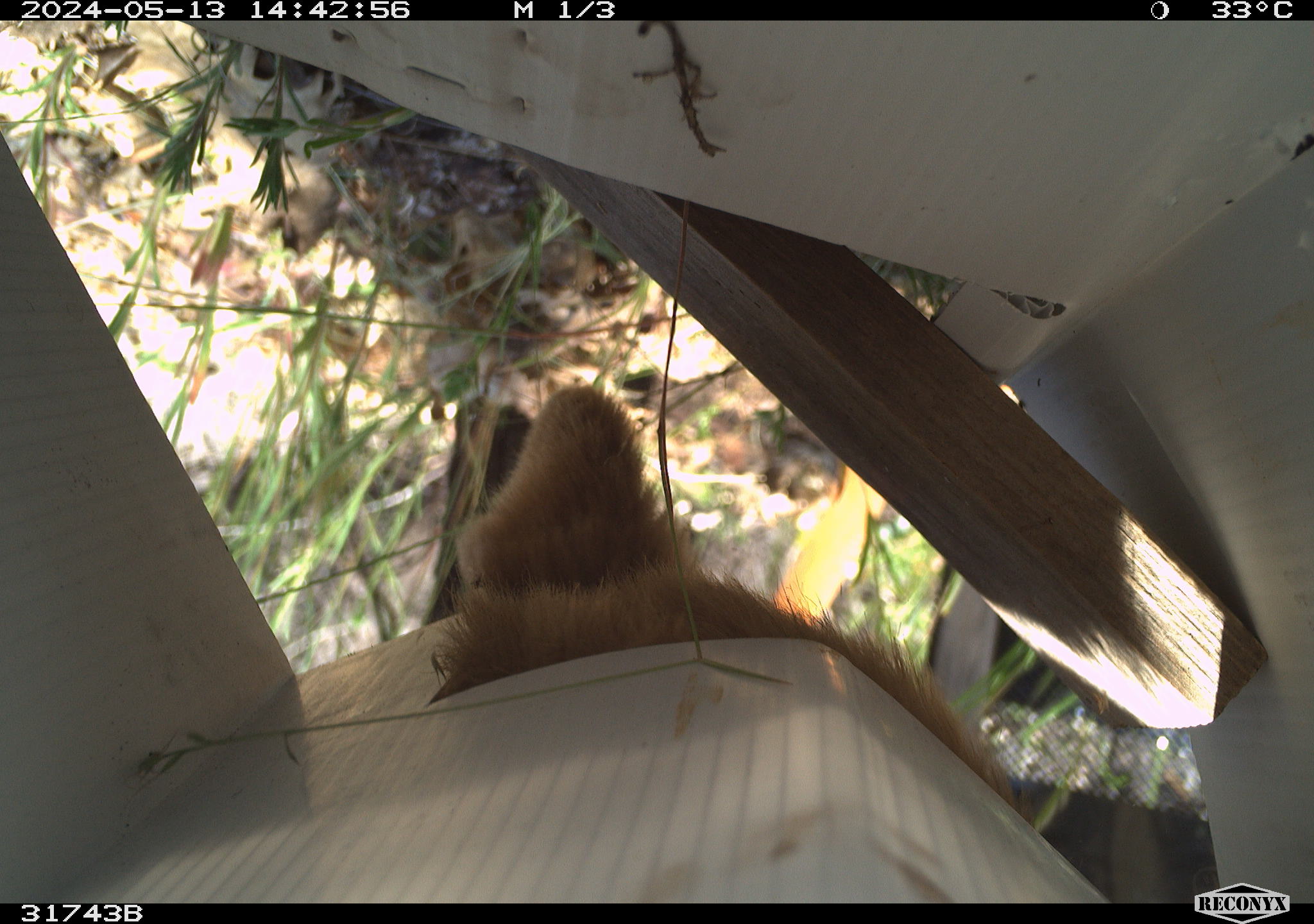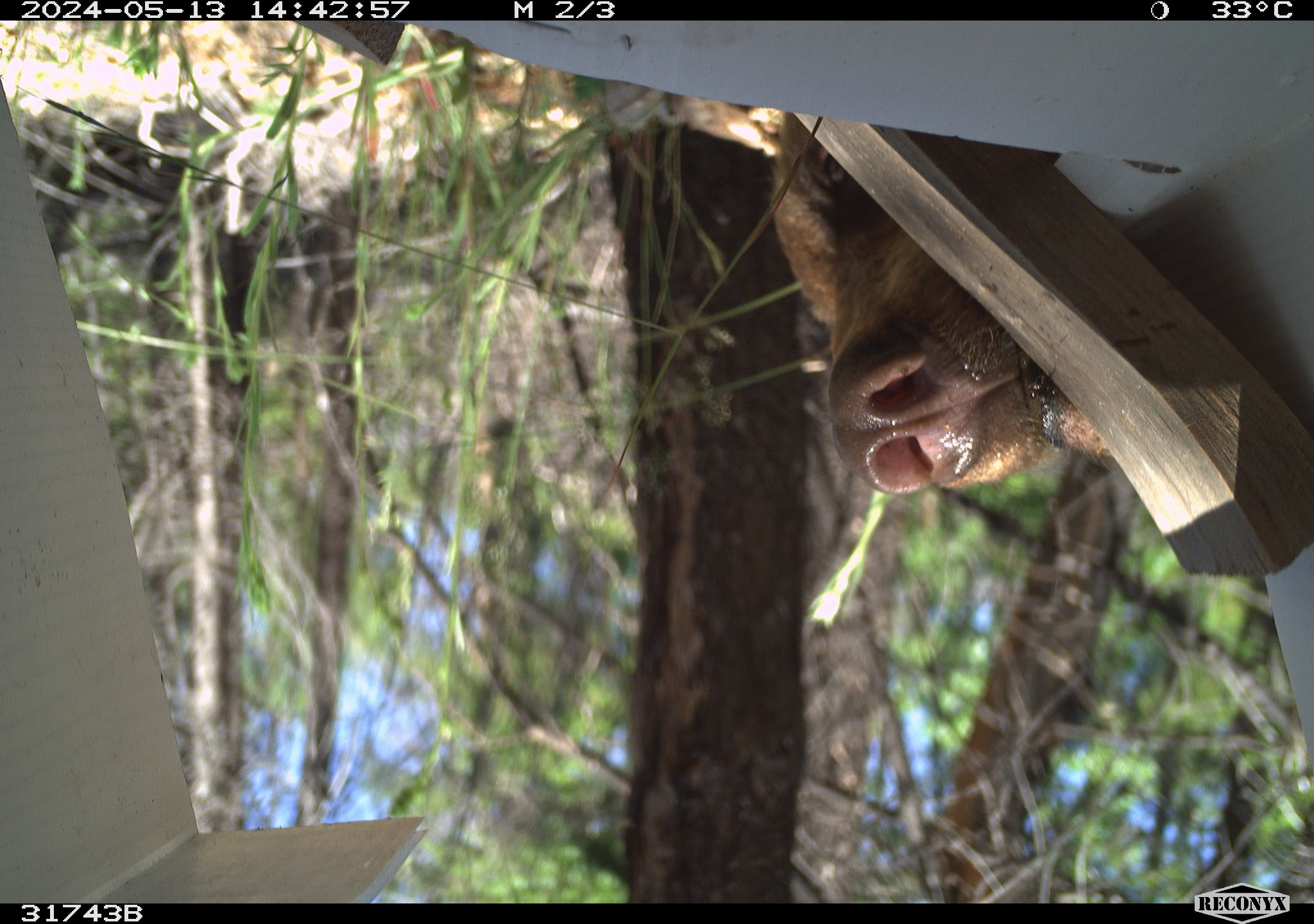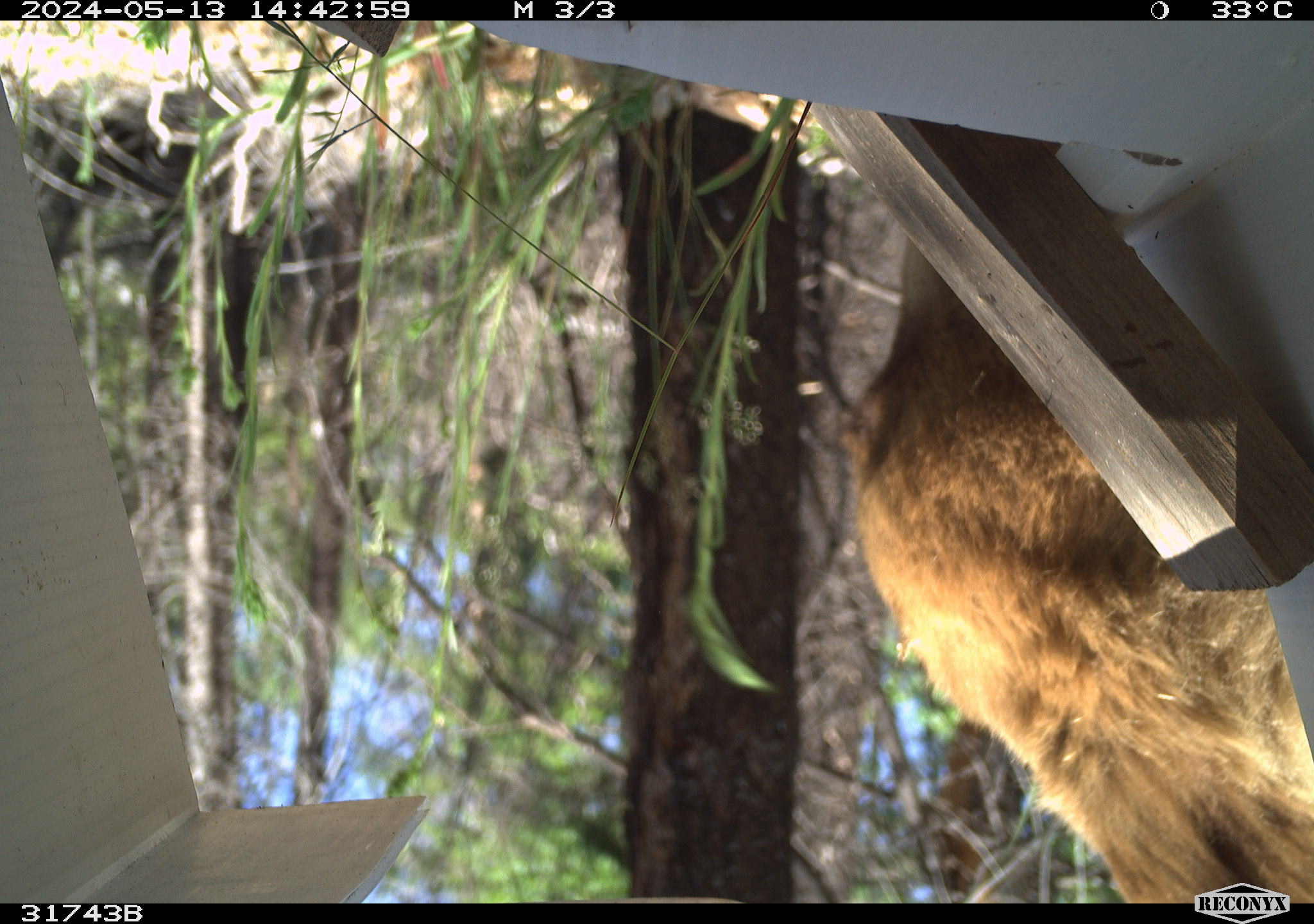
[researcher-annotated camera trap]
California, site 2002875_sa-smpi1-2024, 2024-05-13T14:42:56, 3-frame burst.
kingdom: Animalia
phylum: Chordata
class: Mammalia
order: Carnivora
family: Ursidae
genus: Ursus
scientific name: Ursus americanus americanus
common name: american black bear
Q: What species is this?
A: American black bear (Ursus americanus americanus).